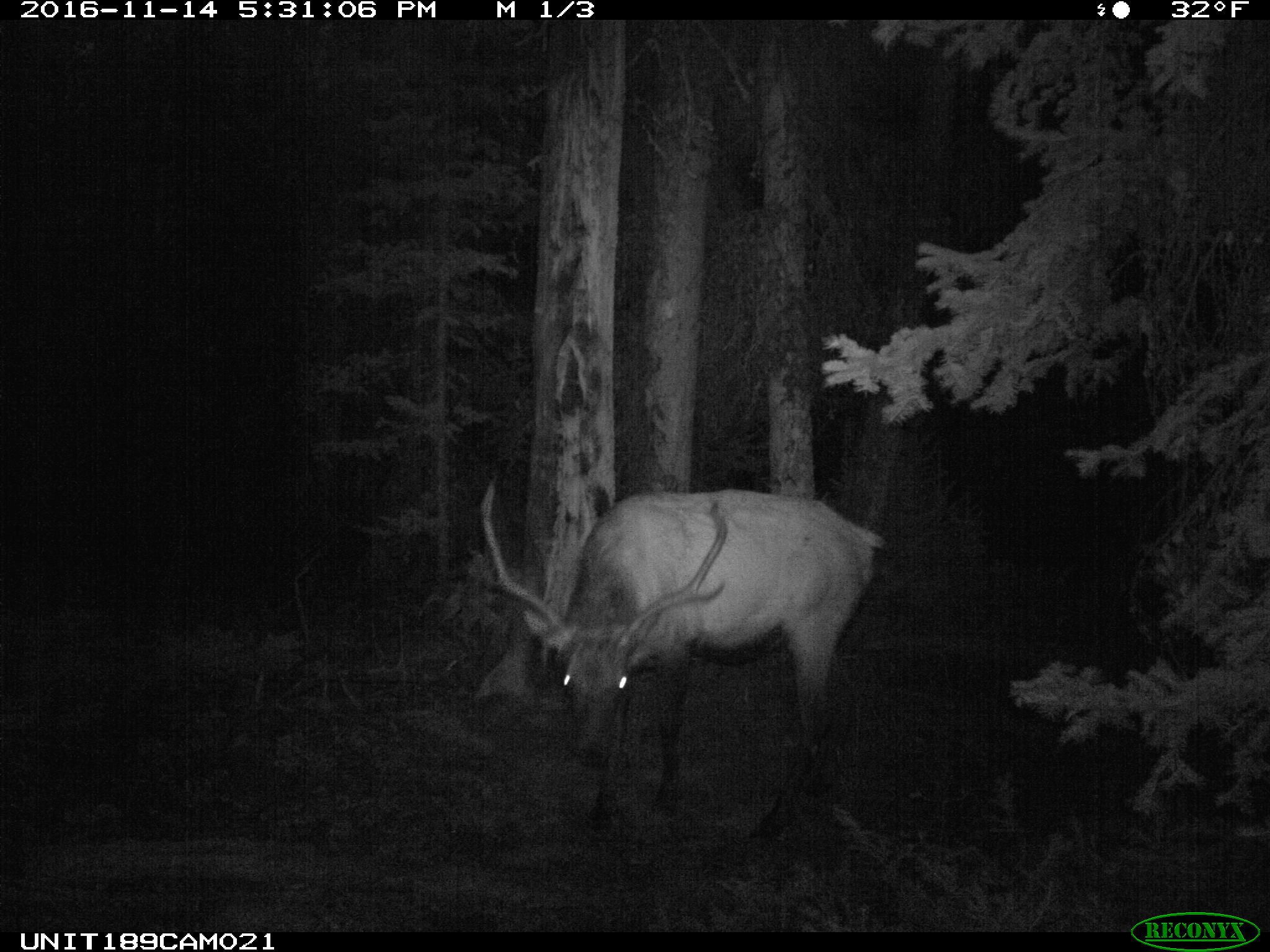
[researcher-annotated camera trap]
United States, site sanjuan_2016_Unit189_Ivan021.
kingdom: Animalia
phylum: Chordata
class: Mammalia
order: Artiodactyla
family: Cervidae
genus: Cervus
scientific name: Cervus elaphus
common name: red deer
Cervus elaphus (red deer).